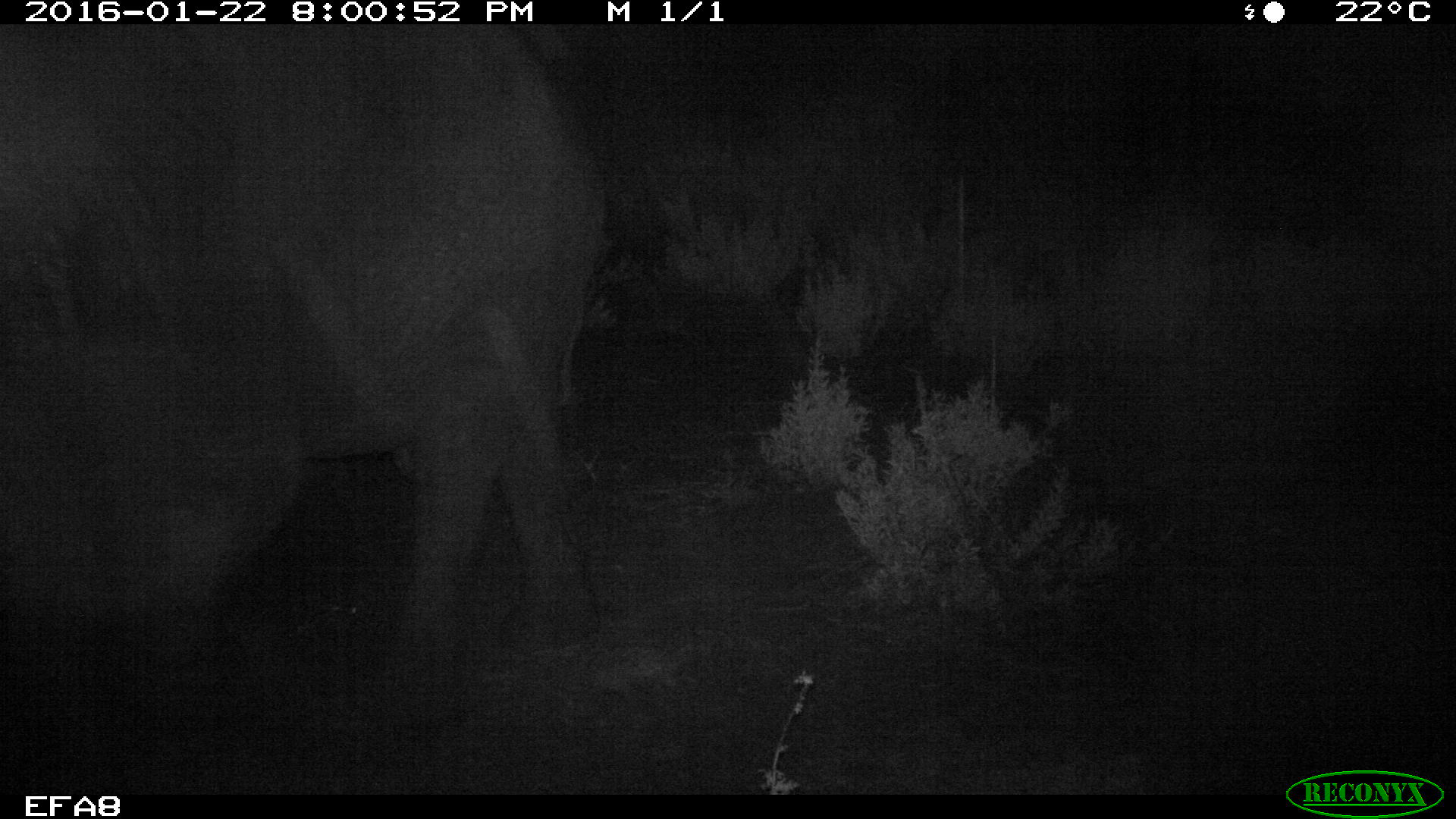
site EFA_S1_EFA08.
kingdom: Animalia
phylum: Chordata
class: Mammalia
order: Proboscidea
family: Elephantidae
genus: Loxodonta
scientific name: Loxodonta africana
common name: african bush elephant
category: elephant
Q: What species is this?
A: Elephant (african bush elephant) (Loxodonta africana).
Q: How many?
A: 1.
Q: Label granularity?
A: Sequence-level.